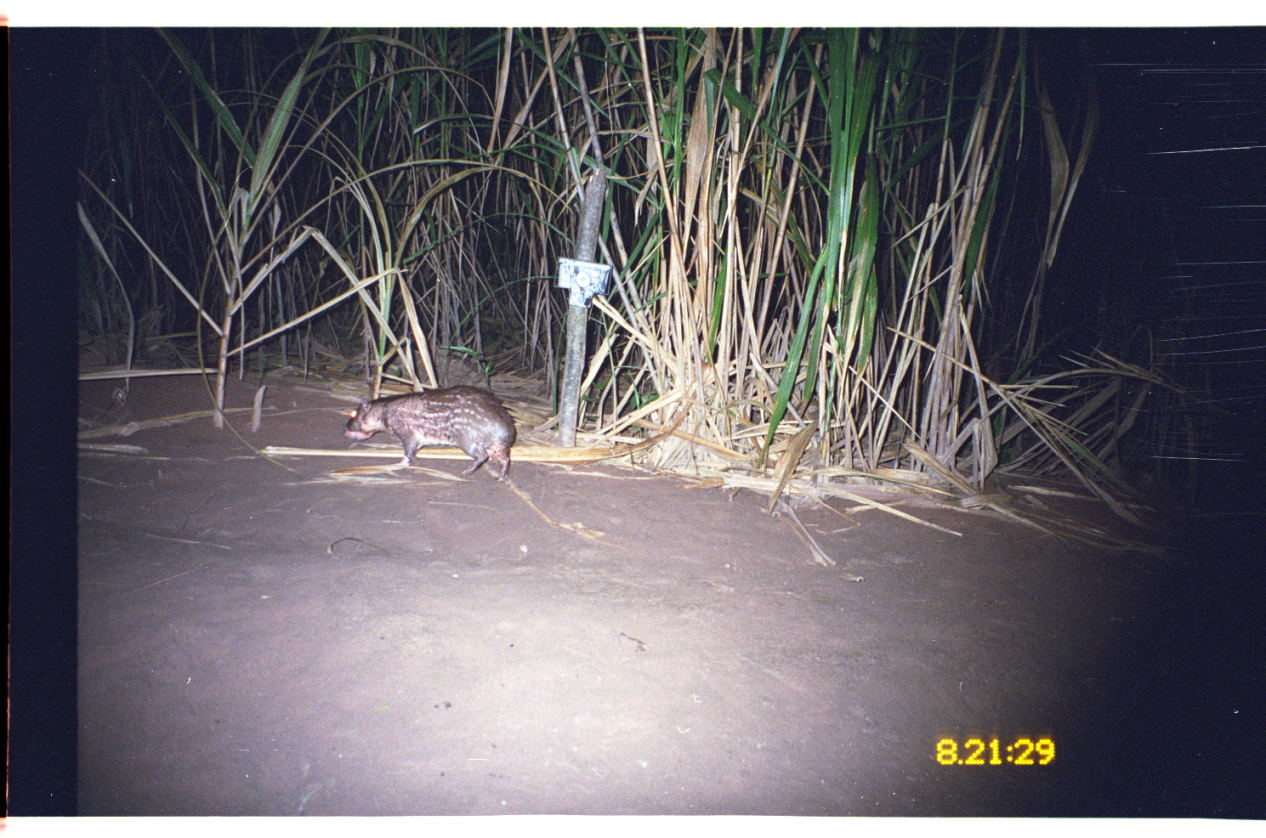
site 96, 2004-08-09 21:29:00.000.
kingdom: Animalia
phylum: Chordata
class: Mammalia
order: Rodentia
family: Cuniculidae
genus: Cuniculus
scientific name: Cuniculus paca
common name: spotted paca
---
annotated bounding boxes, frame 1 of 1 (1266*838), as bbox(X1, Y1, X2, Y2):
cuniculus paca: bbox(343, 384, 517, 481)